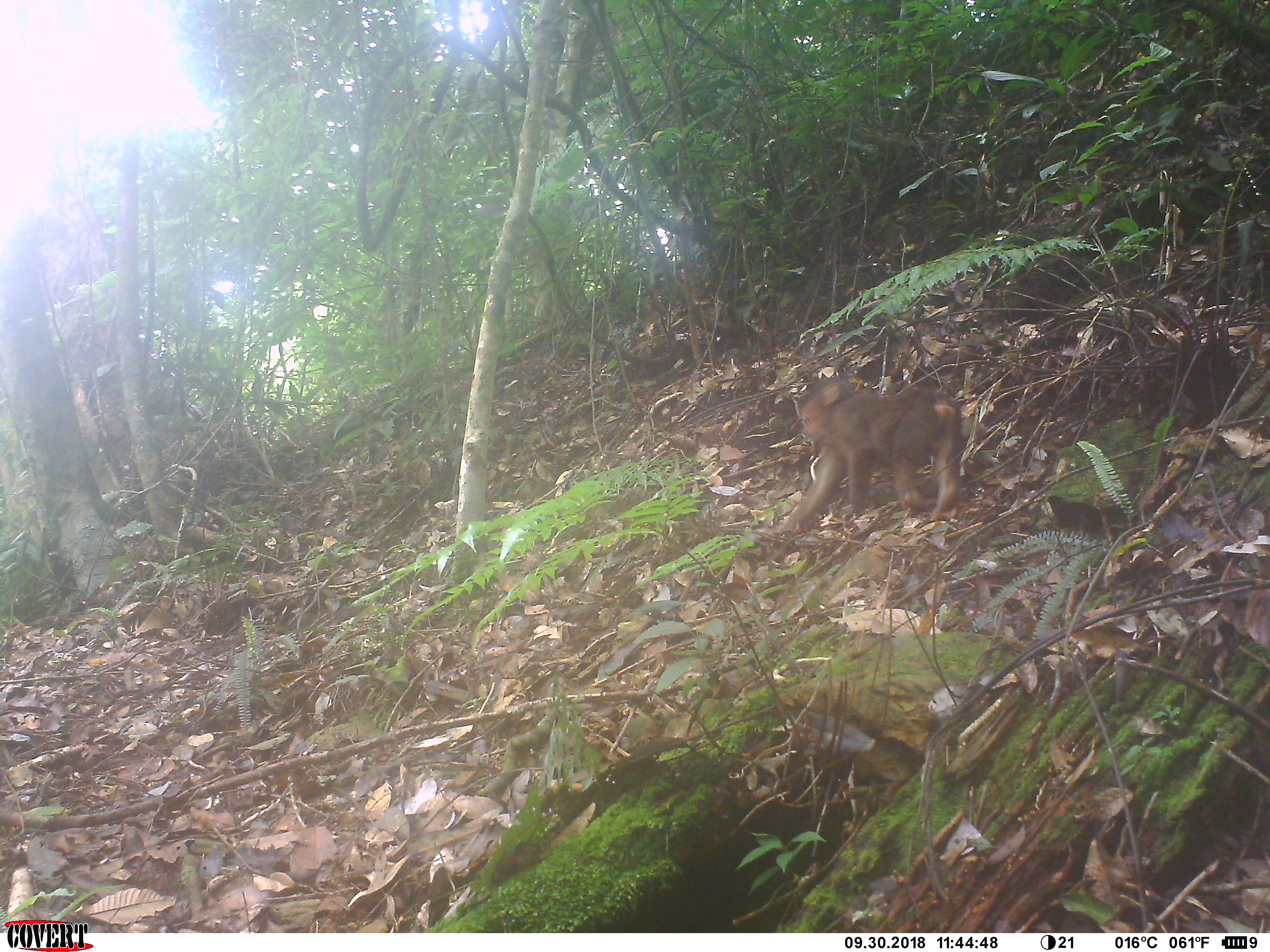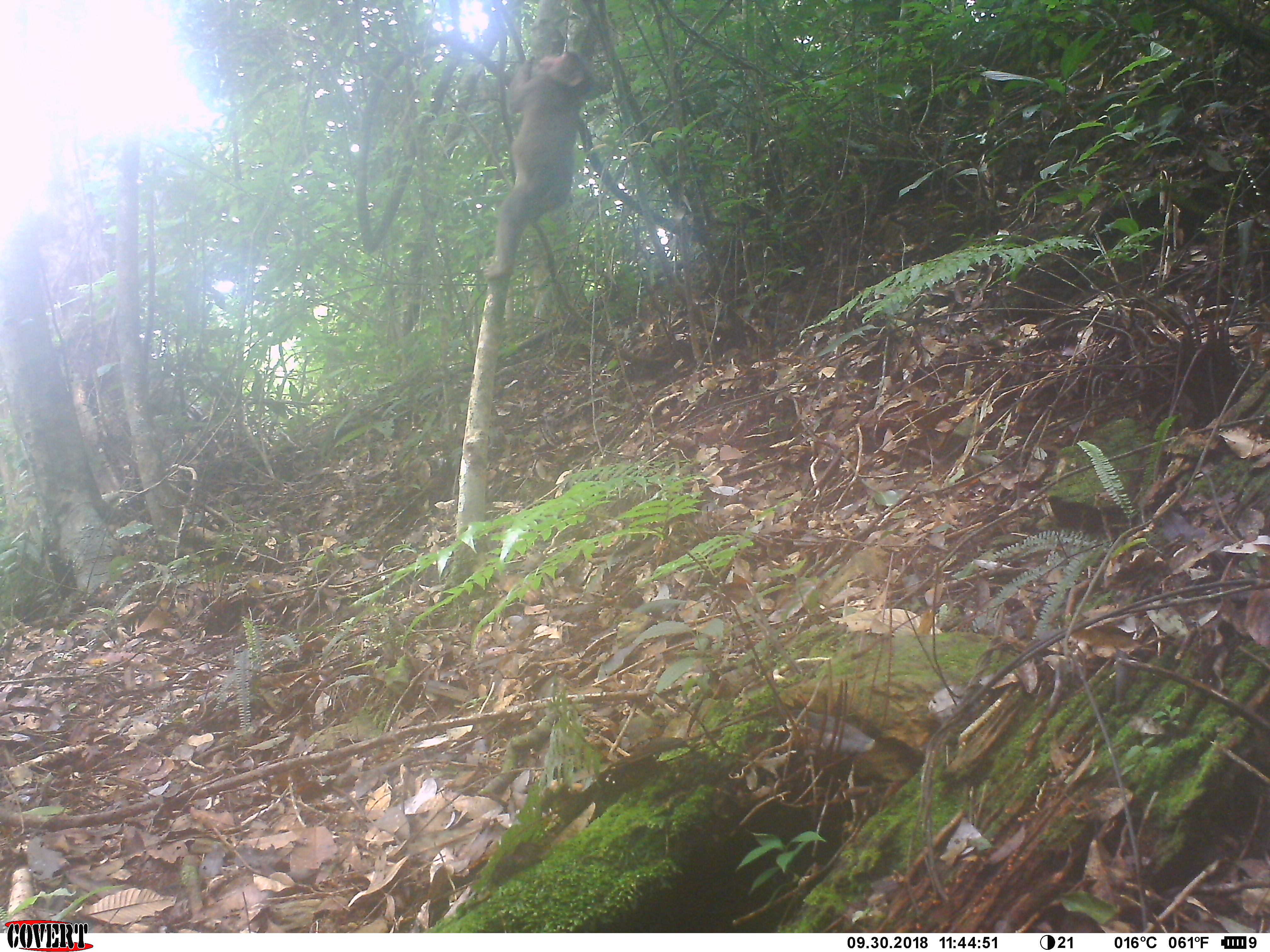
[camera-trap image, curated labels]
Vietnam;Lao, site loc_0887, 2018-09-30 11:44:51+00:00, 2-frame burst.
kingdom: Animalia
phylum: Chordata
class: Mammalia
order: Primates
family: Cercopithecidae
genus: Macaca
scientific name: Macaca arctoides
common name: stump-tailed macaque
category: stump tailed macaque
Stump tailed macaque (stump-tailed macaque) (Macaca arctoides). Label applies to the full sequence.